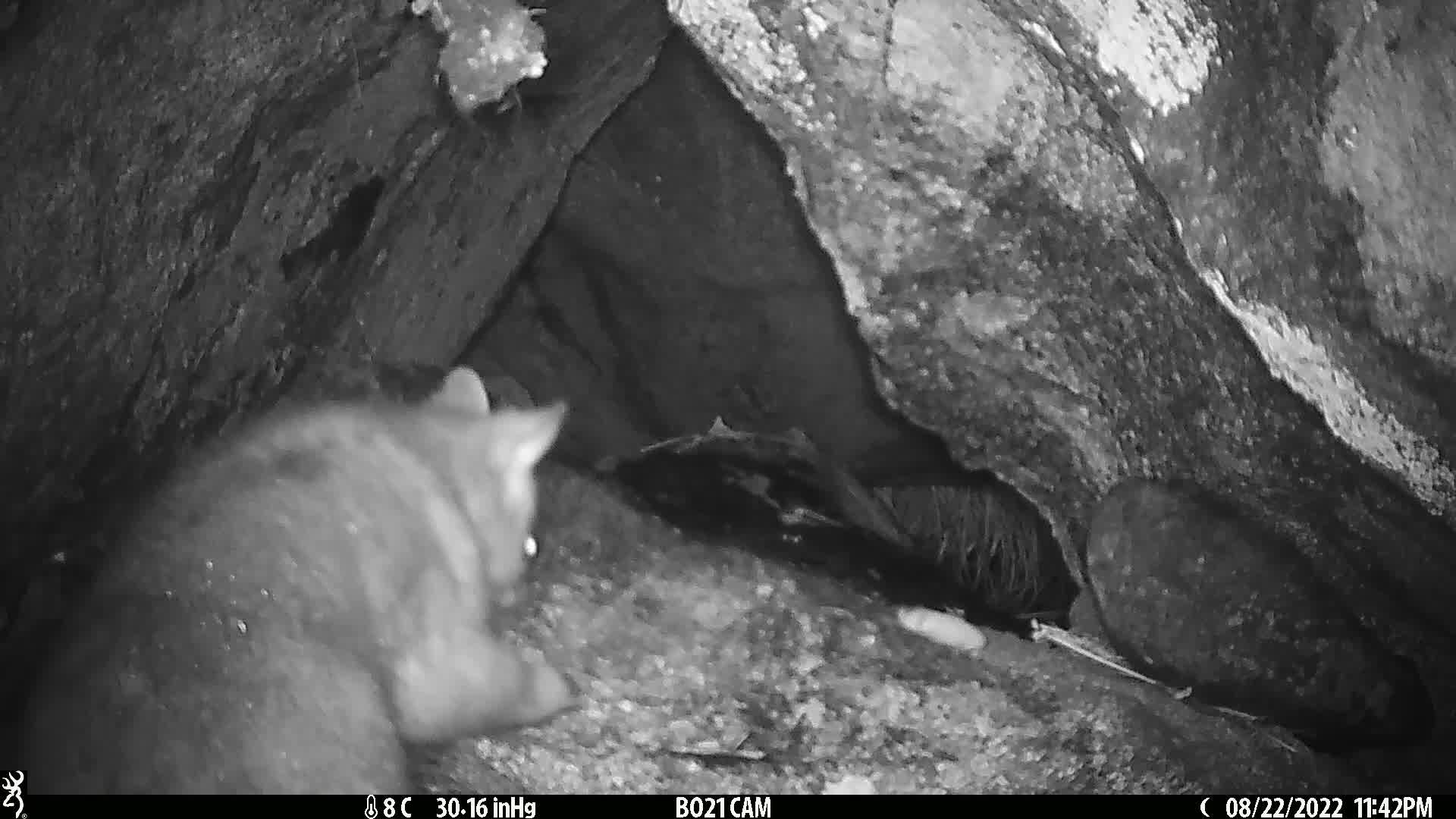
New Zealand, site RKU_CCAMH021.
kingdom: Animalia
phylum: Chordata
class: Mammalia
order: Diprotodontia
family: Phalangeridae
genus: Trichosurus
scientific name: Trichosurus vulpecula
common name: common brushtail possum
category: possum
Possum (common brushtail possum) (Trichosurus vulpecula).